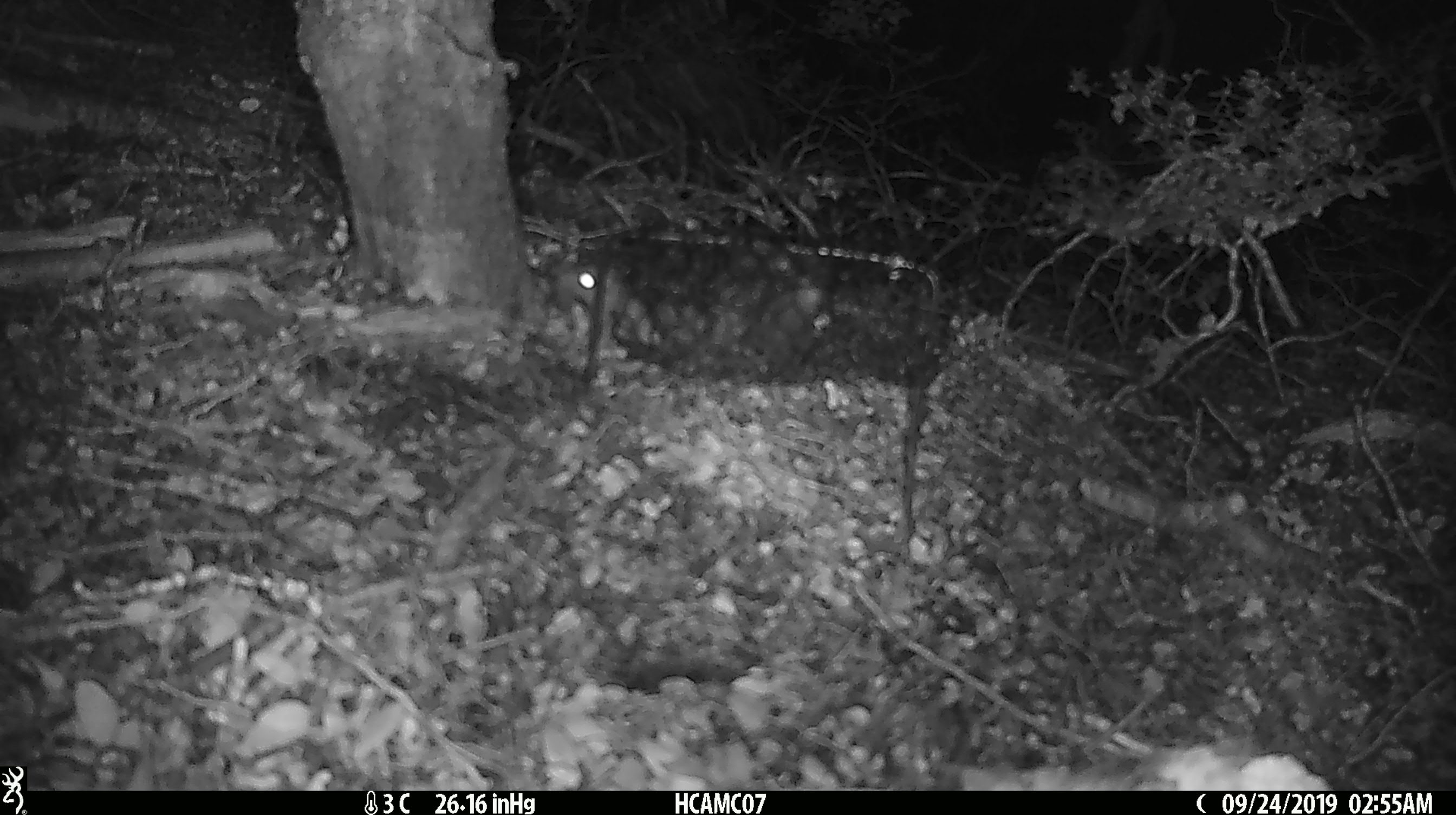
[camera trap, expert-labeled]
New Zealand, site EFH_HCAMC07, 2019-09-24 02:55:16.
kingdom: Animalia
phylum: Chordata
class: Mammalia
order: Rodentia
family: Muridae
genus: Mus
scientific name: Mus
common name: mouse